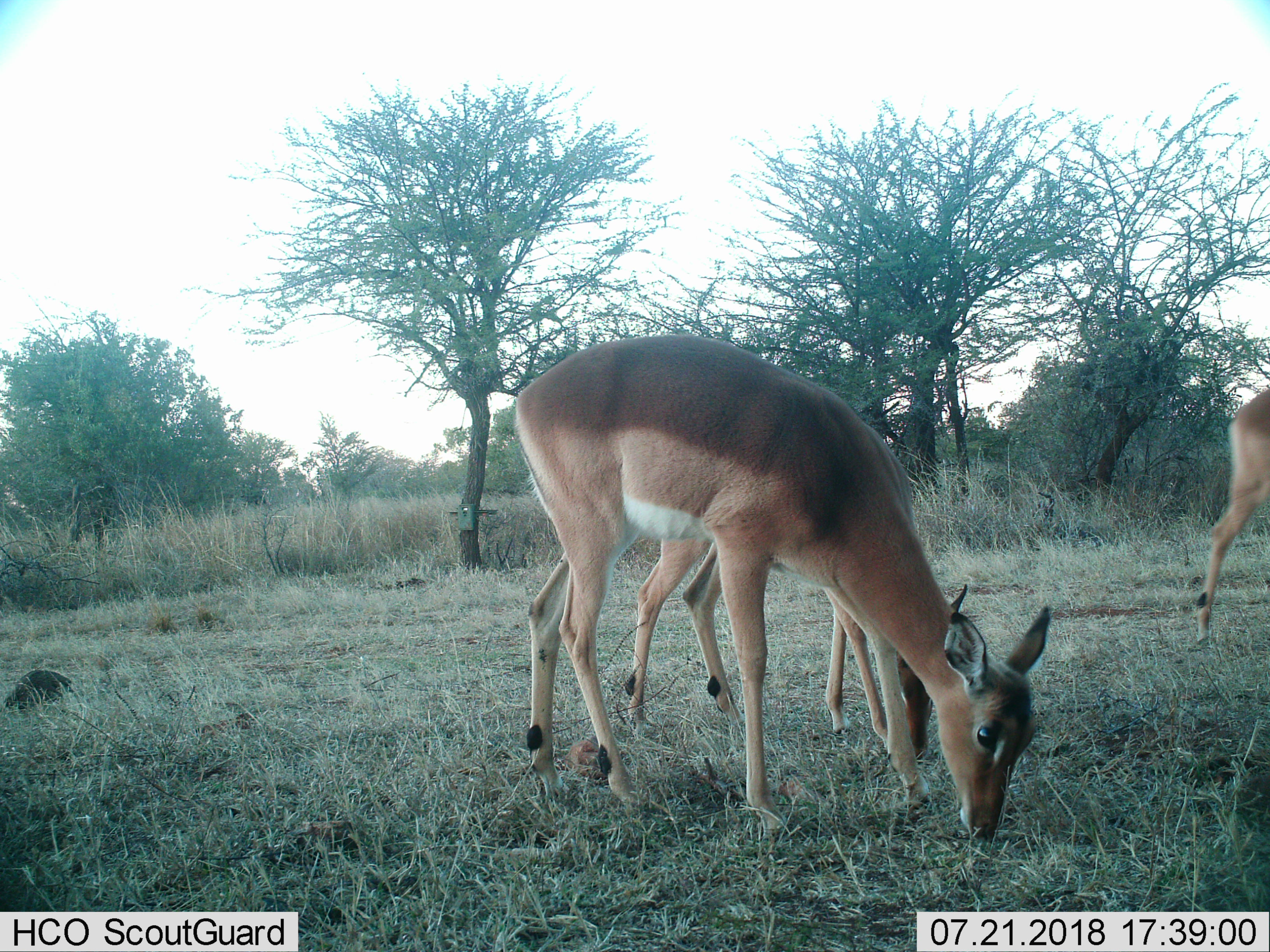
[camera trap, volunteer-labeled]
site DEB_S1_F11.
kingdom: Animalia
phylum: Chordata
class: Mammalia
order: Artiodactyla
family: Bovidae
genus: Aepyceros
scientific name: Aepyceros melampus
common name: impala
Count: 3.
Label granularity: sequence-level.